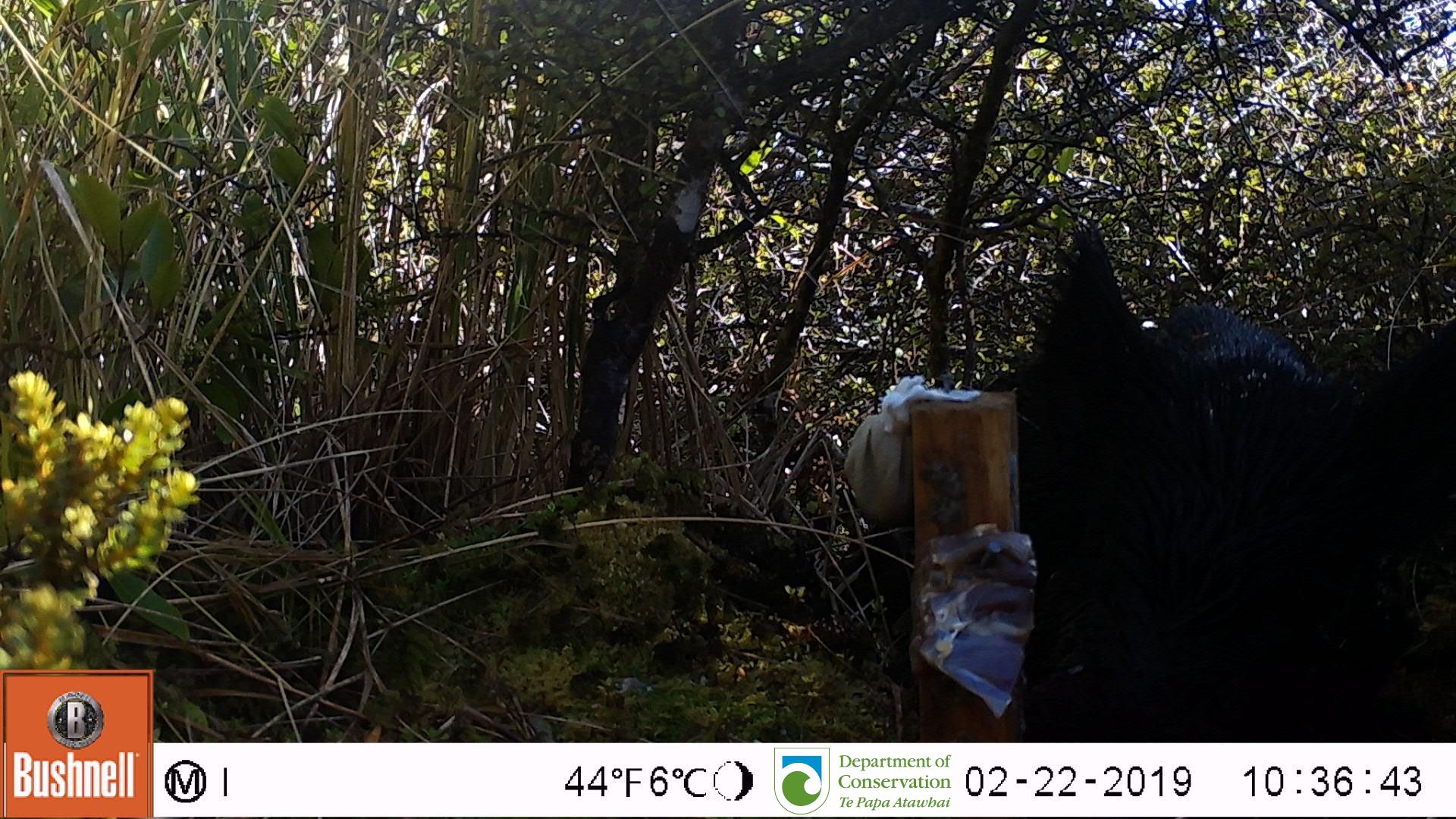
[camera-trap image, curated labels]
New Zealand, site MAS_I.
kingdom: Animalia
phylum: Chordata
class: Mammalia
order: Artiodactyla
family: Suidae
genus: Sus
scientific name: Sus scrofa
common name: pig